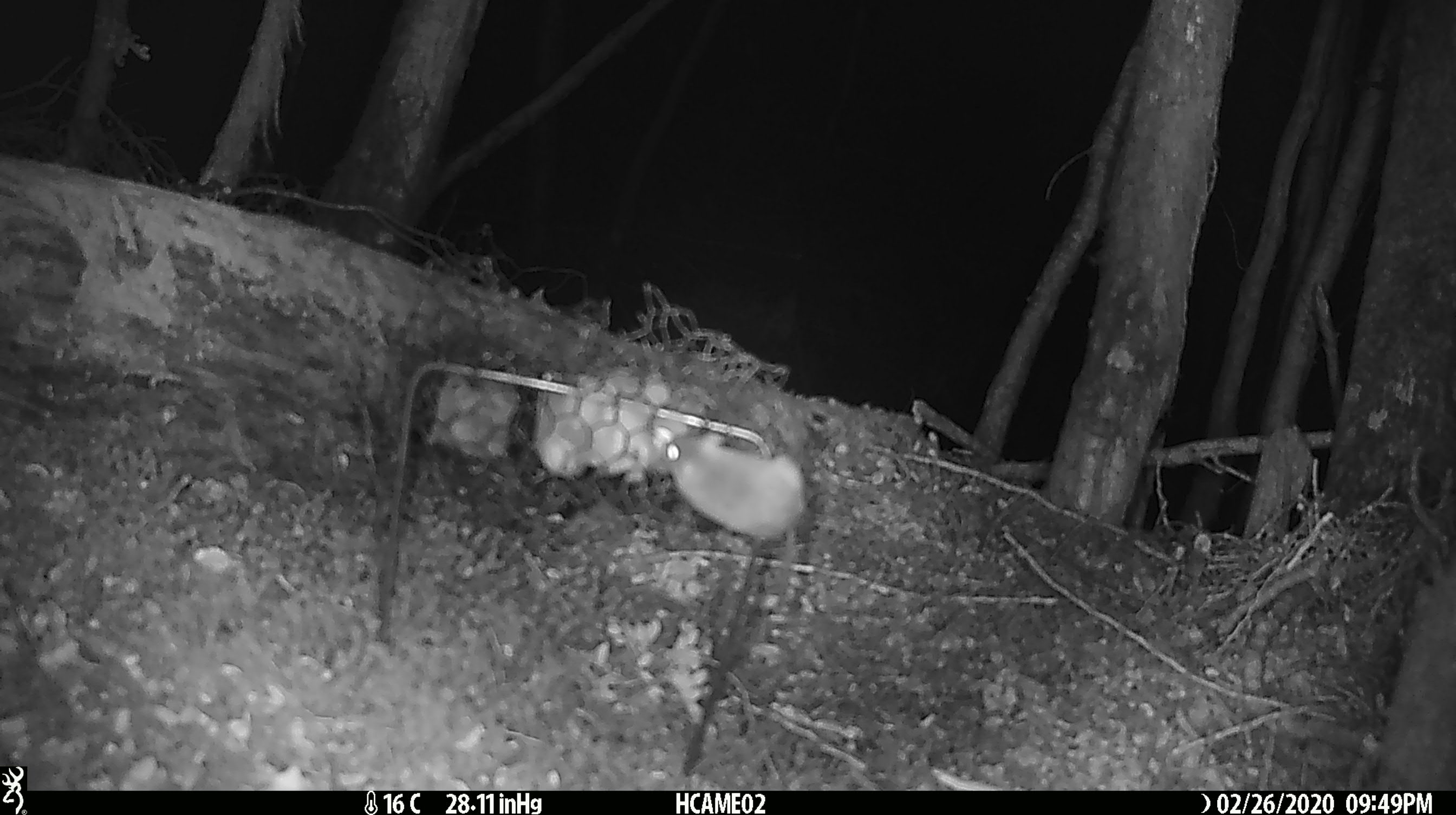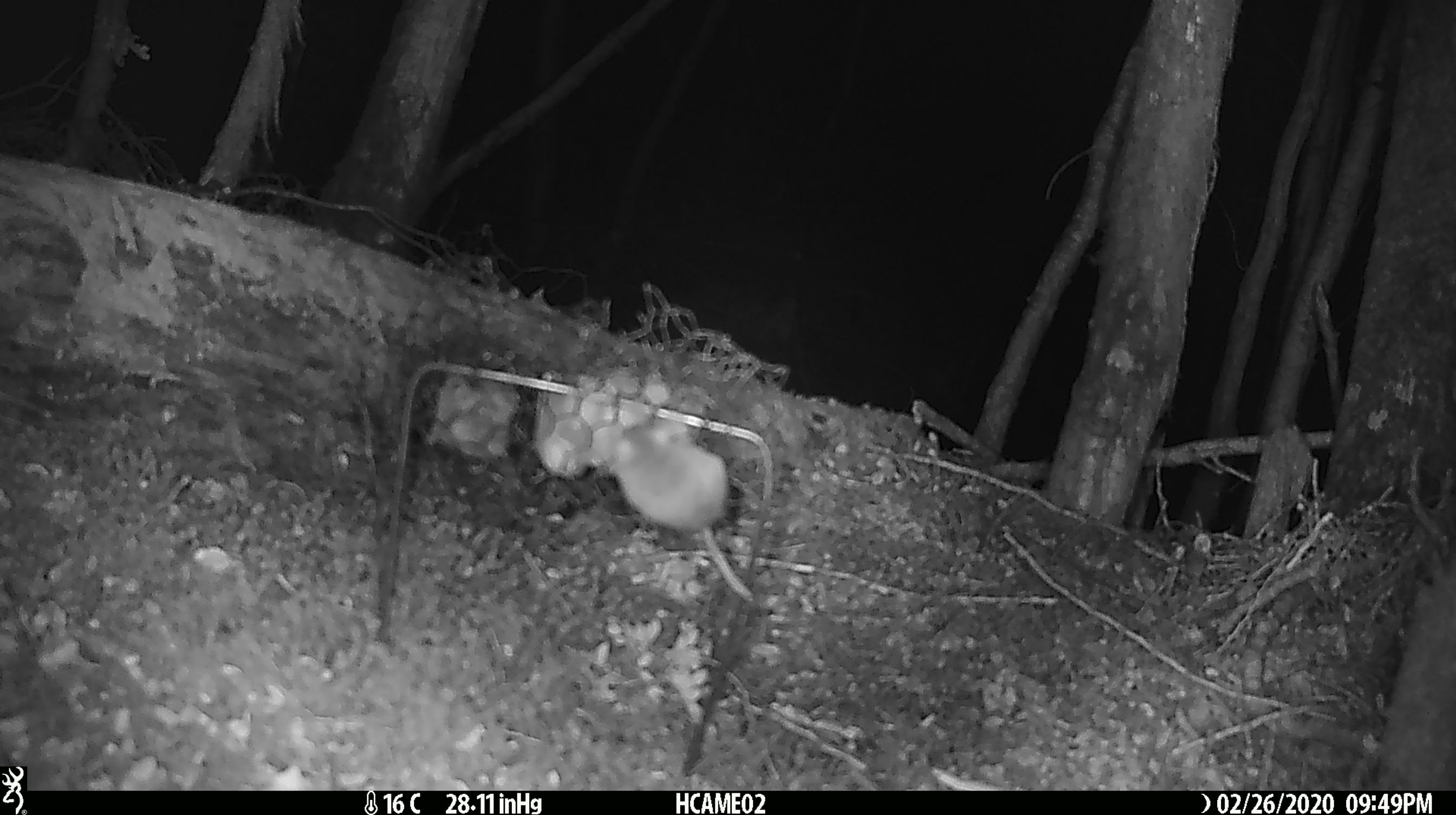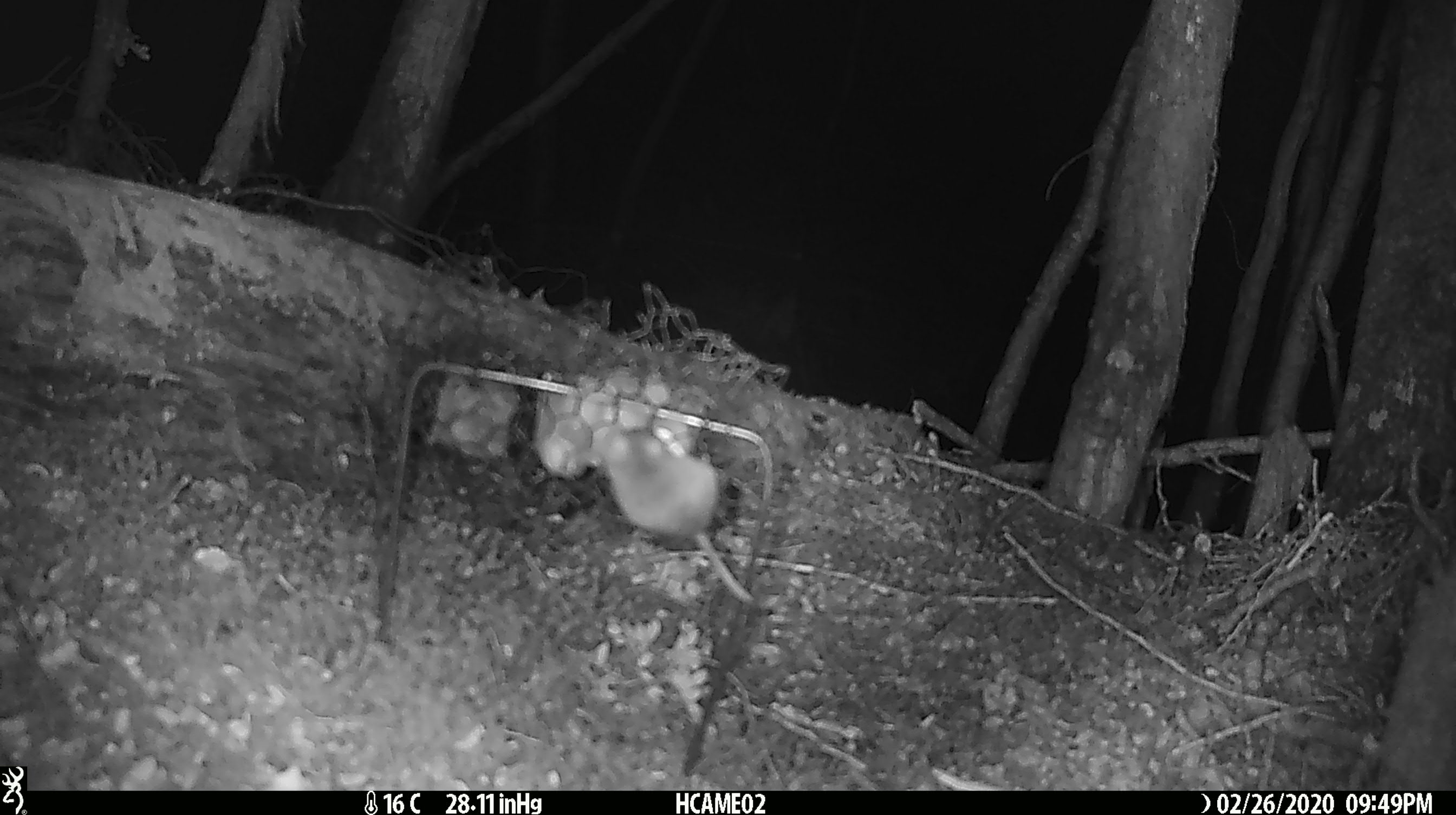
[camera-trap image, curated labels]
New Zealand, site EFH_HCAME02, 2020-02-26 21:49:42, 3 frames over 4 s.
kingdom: Animalia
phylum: Chordata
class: Mammalia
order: Rodentia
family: Muridae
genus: Mus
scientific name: Mus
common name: mouse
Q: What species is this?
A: Mouse (Mus).